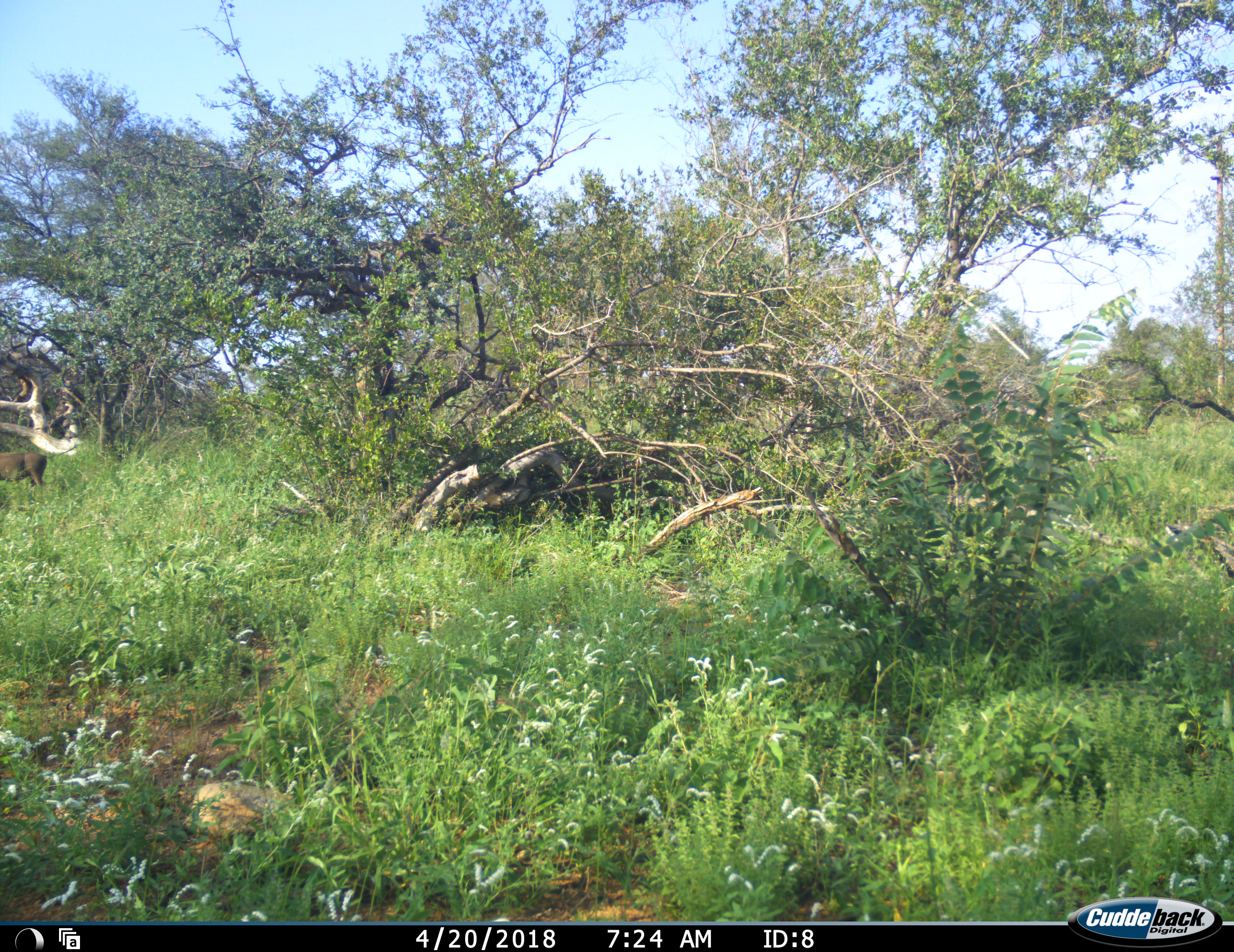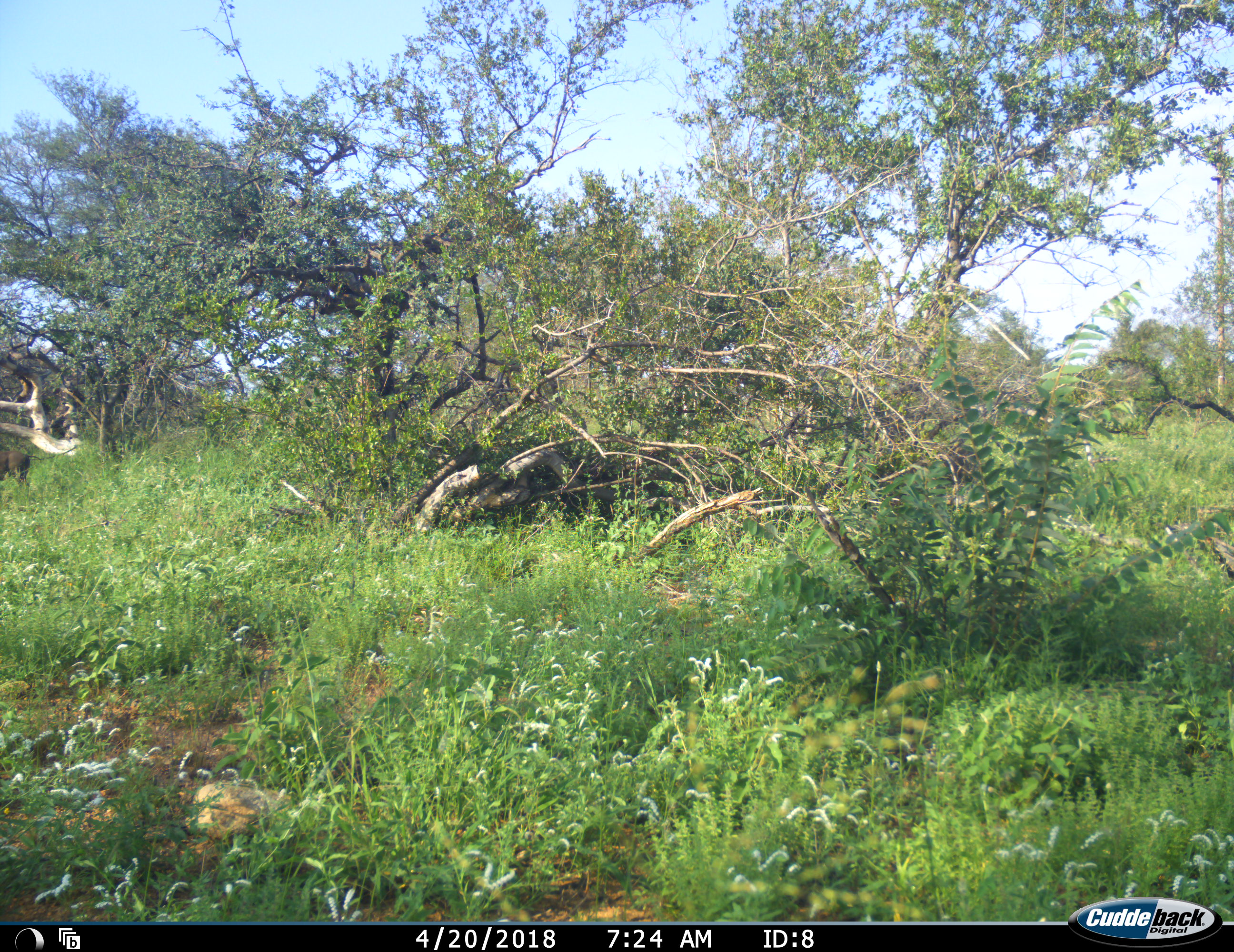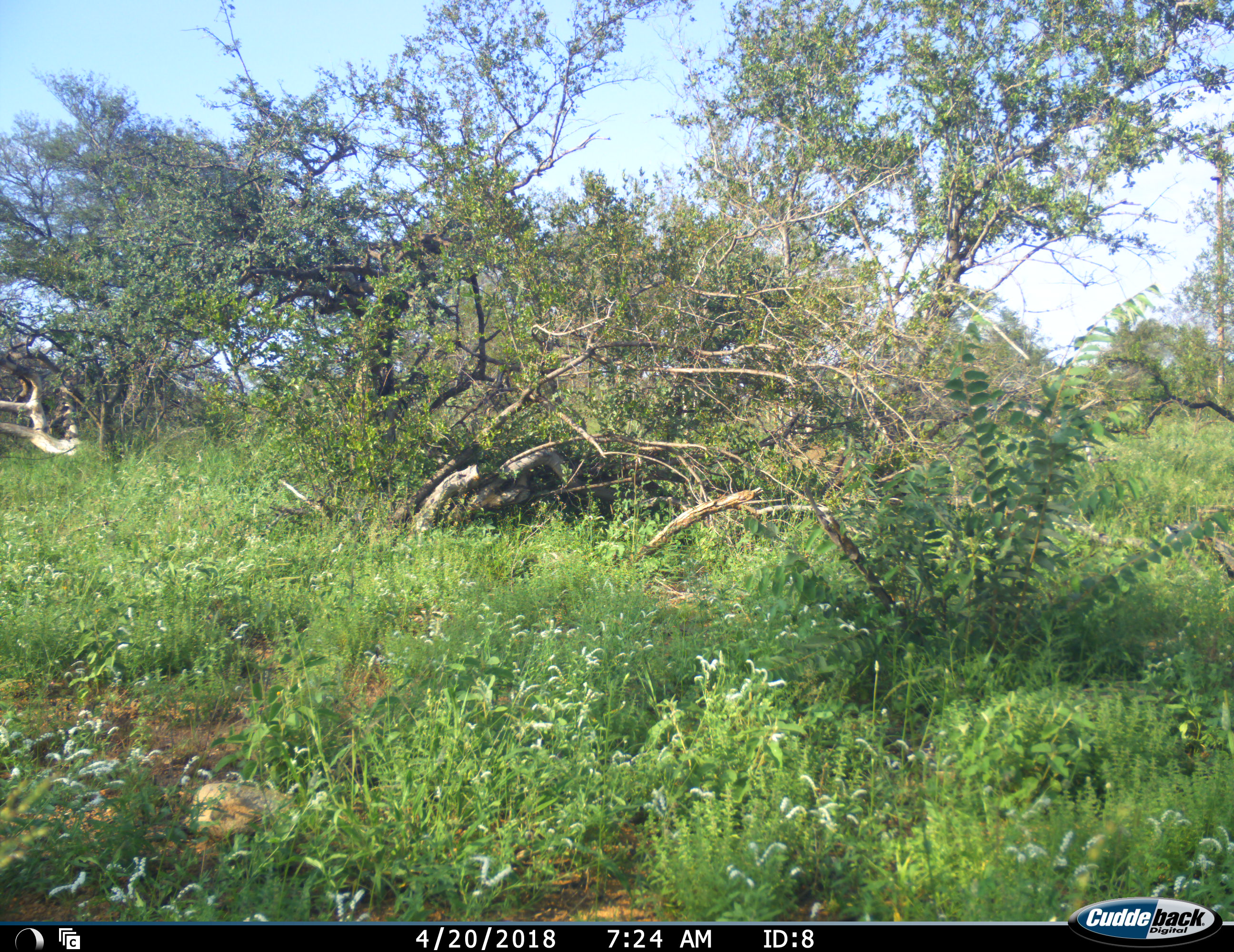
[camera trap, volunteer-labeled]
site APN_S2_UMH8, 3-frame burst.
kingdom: Animalia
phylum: Chordata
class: Mammalia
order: Artiodactyla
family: Suidae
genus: Phacochoerus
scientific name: Phacochoerus africanus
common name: warthog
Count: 1.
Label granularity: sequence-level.